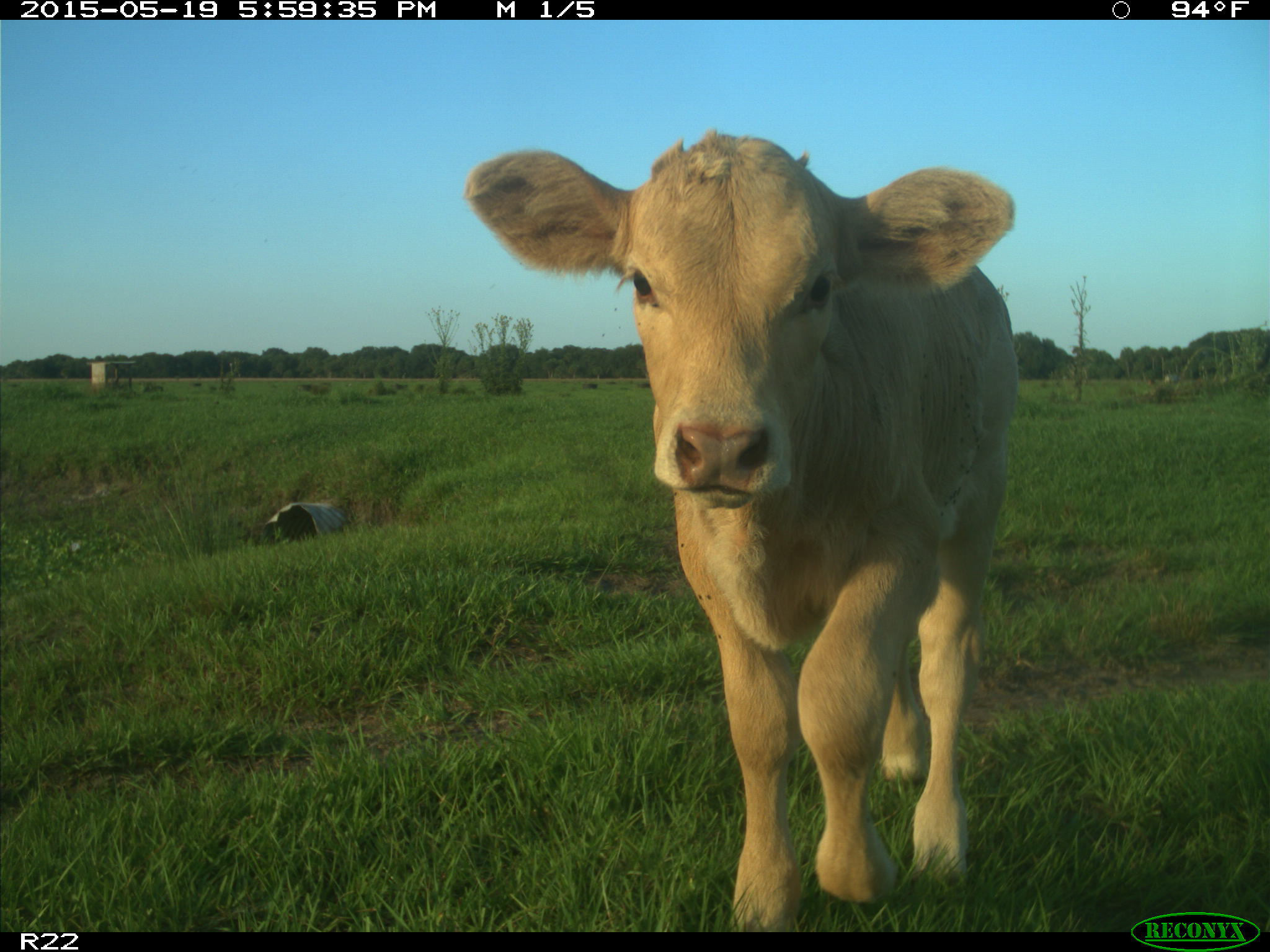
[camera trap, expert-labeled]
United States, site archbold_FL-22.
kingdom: Animalia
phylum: Chordata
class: Mammalia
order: Artiodactyla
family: Bovidae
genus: Bos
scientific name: Bos taurus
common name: domestic cow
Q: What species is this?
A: Bos taurus (domestic cow).